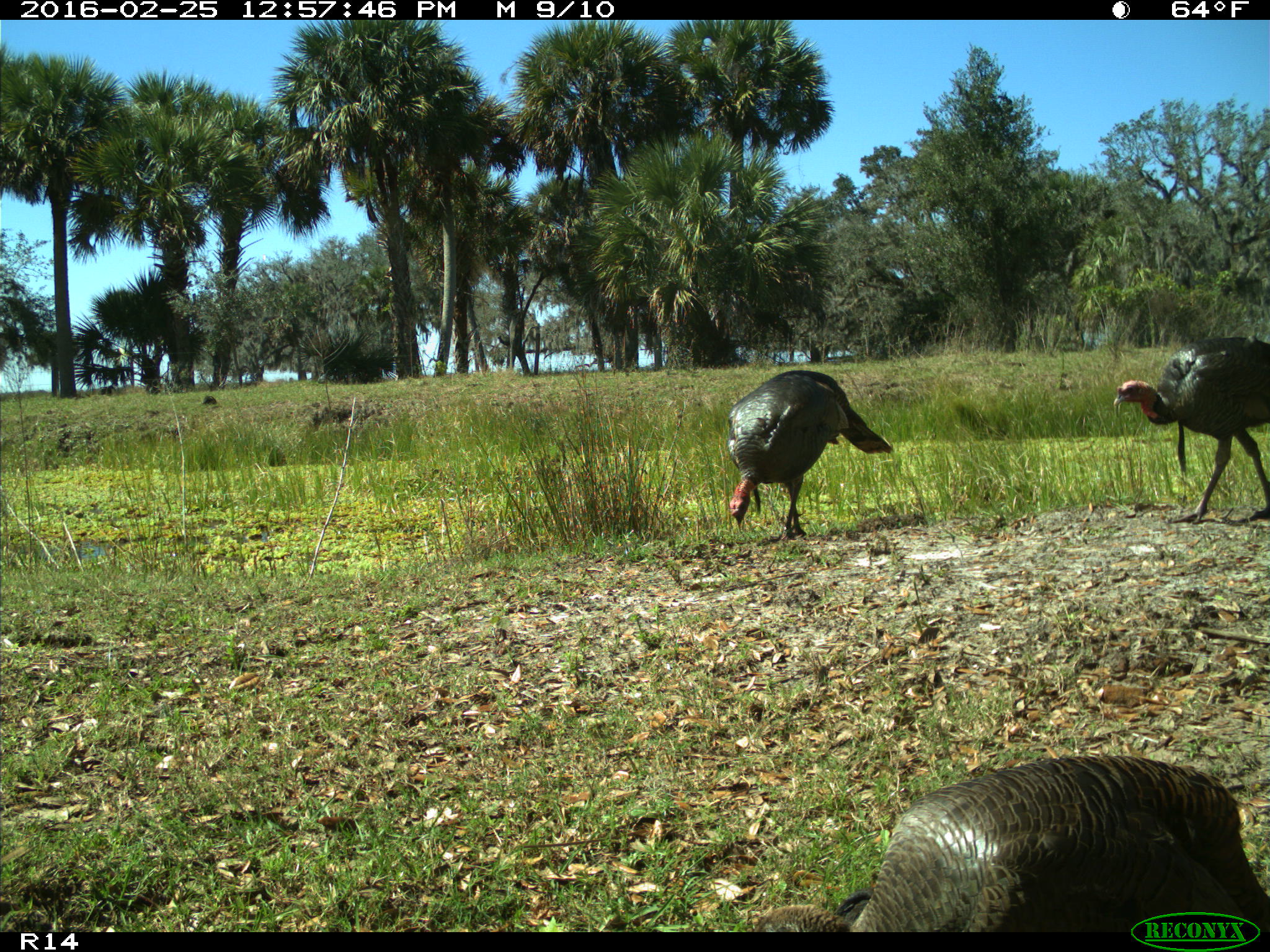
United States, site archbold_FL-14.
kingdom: Animalia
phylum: Chordata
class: Aves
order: Galliformes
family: Phasianidae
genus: Meleagris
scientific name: Meleagris gallopavo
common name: wild turkey